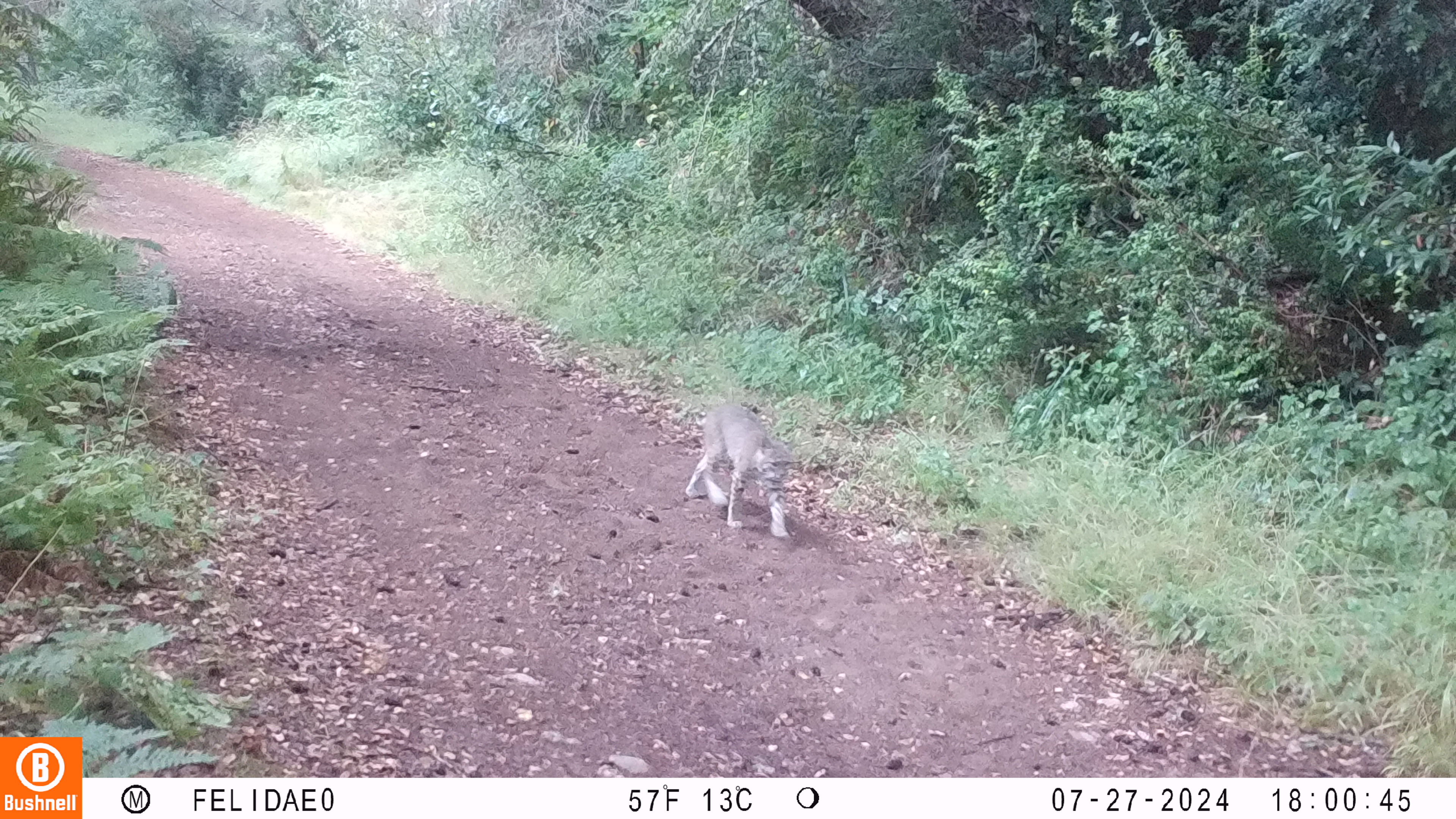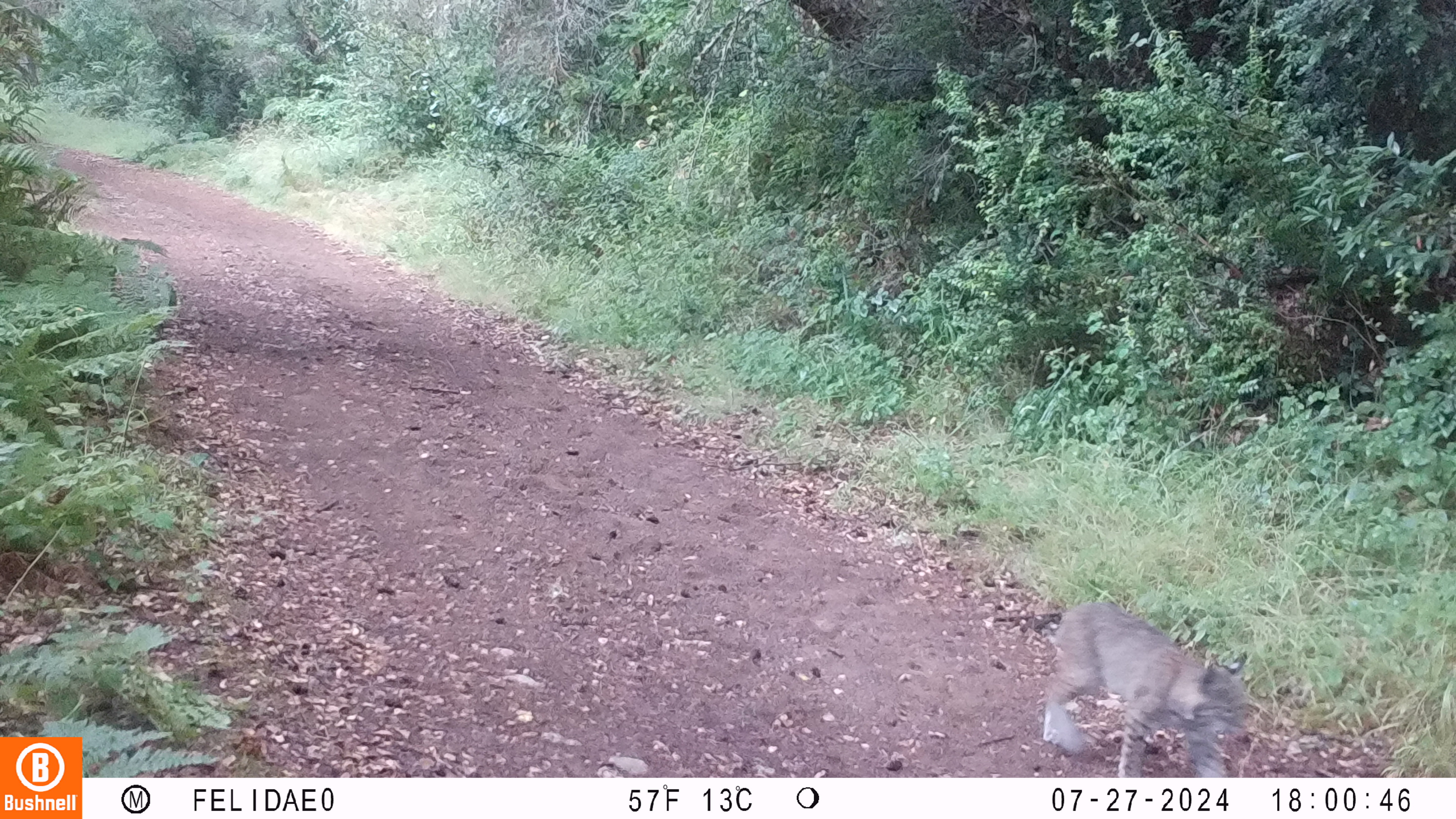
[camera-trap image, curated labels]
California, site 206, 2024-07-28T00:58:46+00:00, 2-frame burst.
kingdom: Animalia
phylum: Chordata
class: Mammalia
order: Carnivora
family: Felidae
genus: Lynx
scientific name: Lynx rufus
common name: bobcat